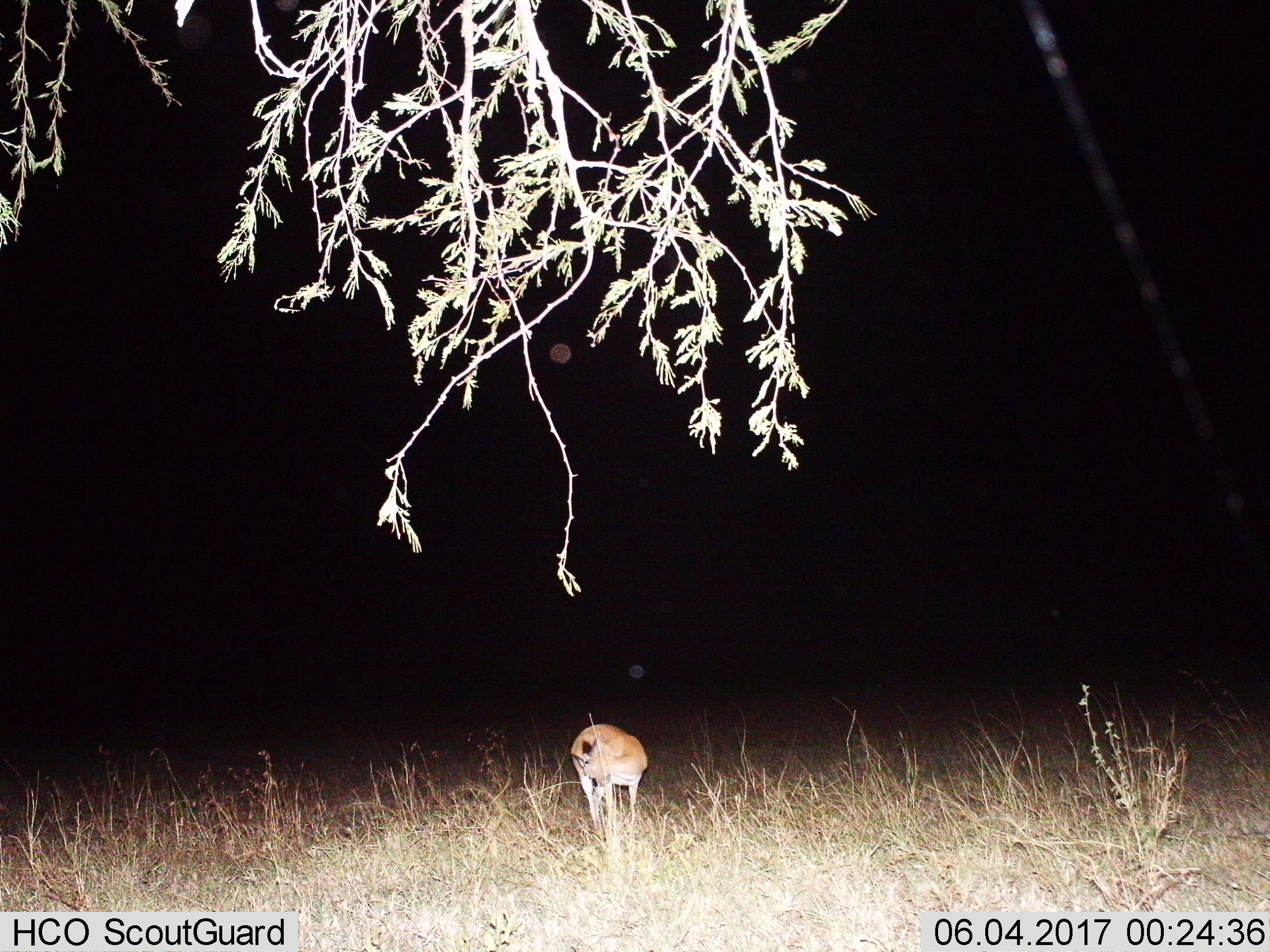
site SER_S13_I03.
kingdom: Animalia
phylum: Chordata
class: Mammalia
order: Artiodactyla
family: Bovidae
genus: Eudorcas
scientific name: Eudorcas thomsonii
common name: thomson's gazelle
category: gazellethomsons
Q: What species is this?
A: Gazellethomsons (thomson's gazelle) (Eudorcas thomsonii).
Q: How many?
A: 1.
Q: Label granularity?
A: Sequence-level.